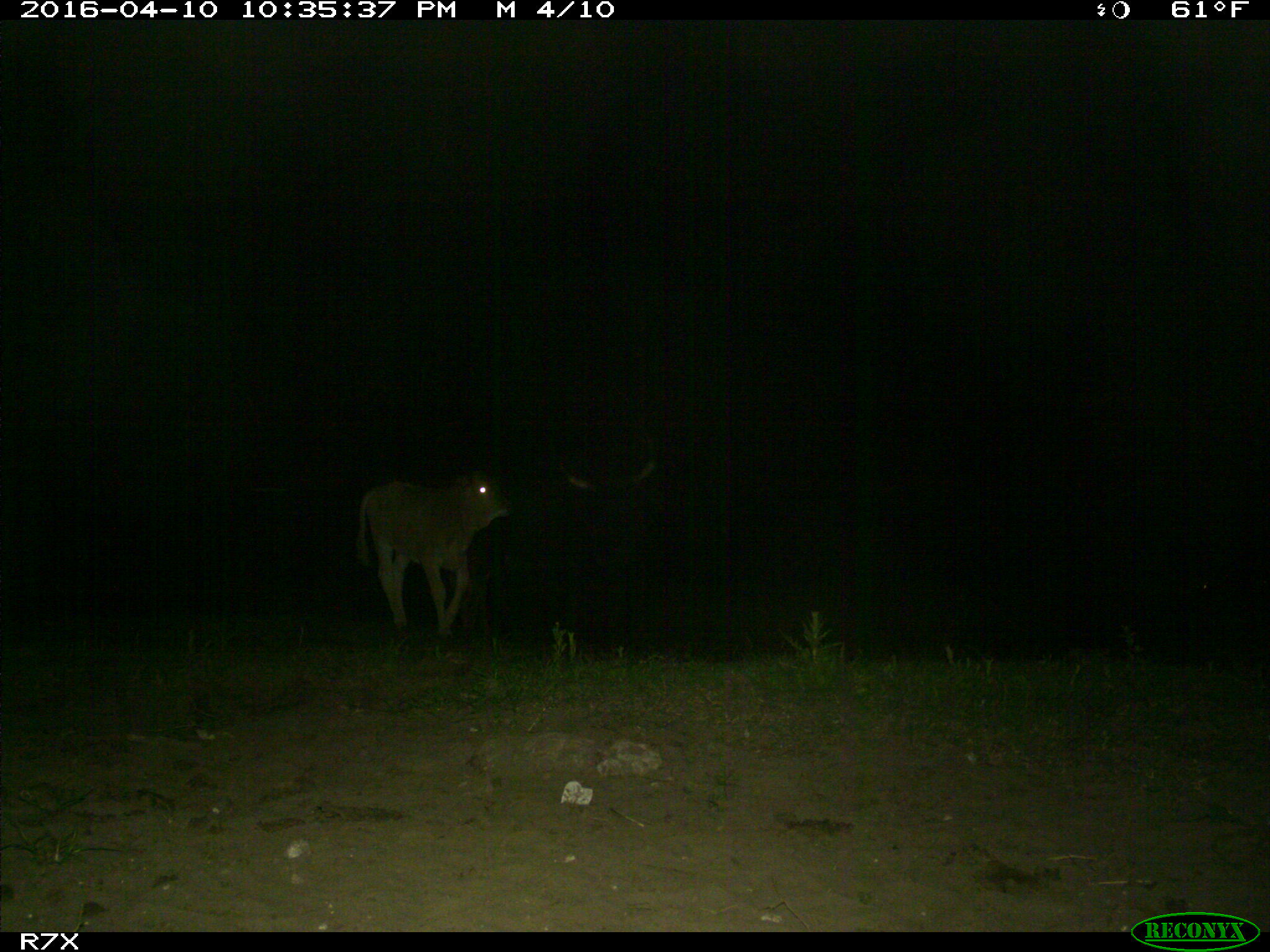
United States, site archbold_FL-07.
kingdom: Animalia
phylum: Chordata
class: Mammalia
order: Artiodactyla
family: Bovidae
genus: Bos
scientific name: Bos taurus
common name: domestic cow